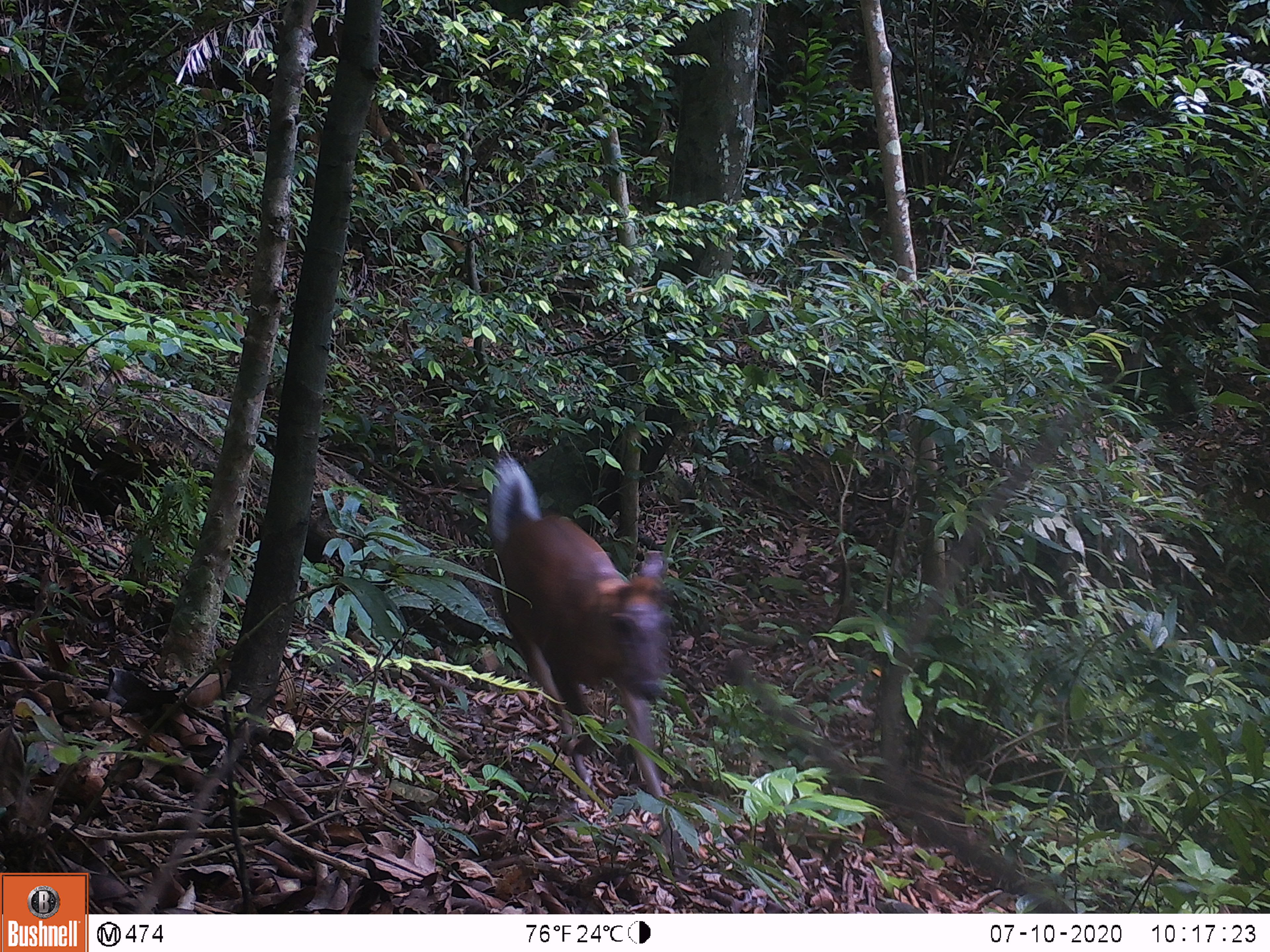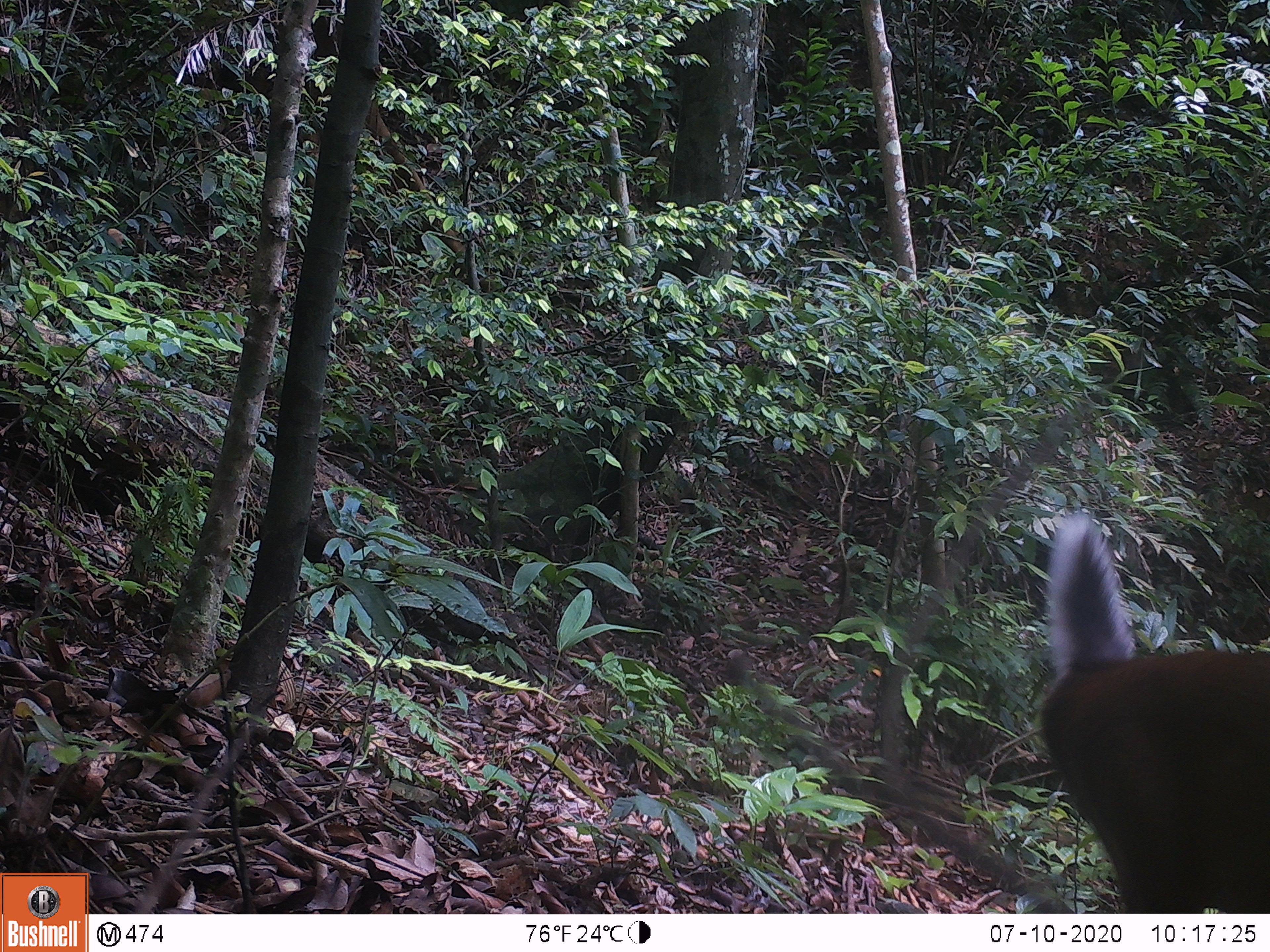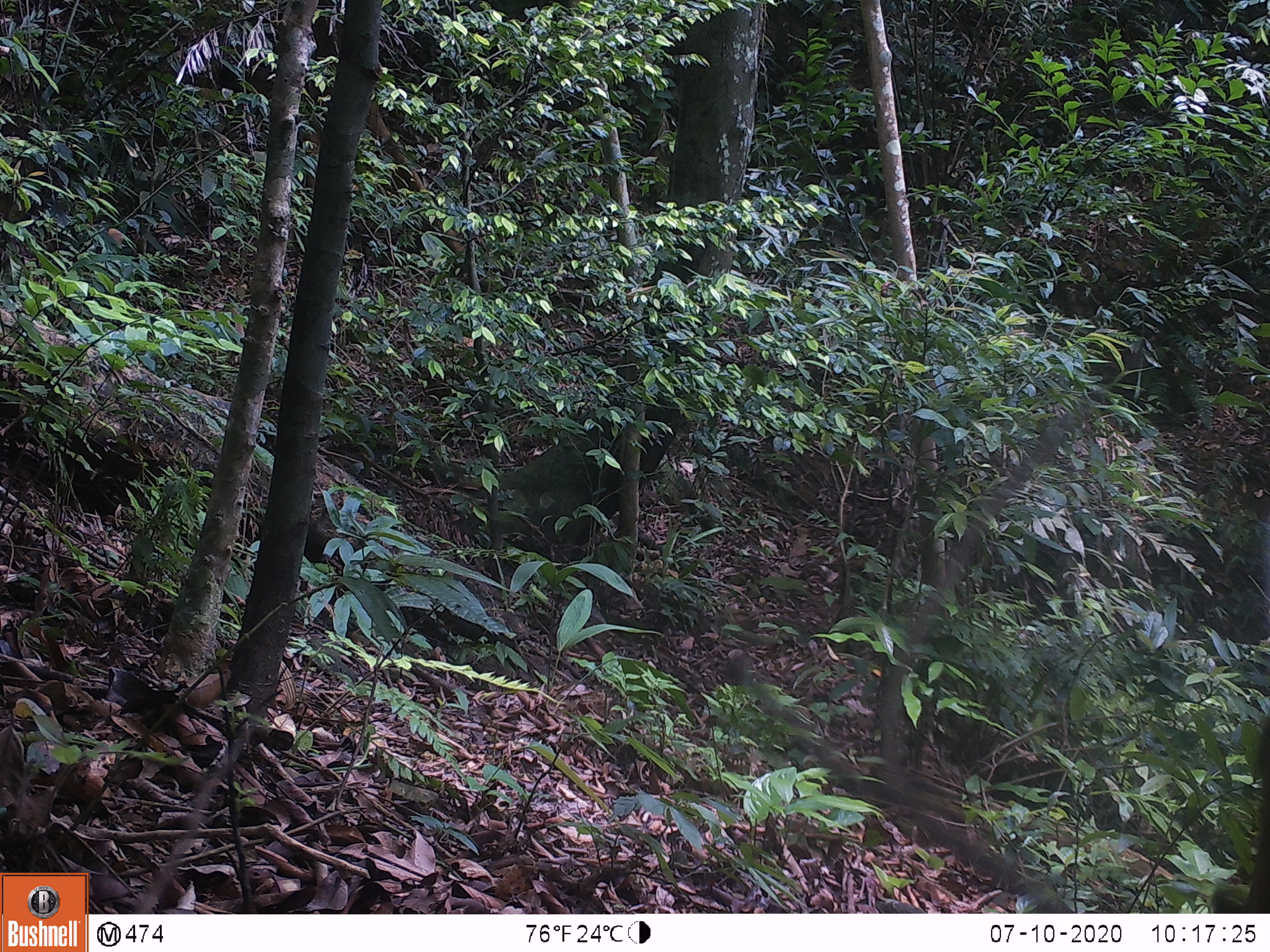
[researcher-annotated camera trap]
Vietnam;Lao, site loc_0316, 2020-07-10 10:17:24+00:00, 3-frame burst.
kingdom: Animalia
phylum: Chordata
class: Mammalia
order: Artiodactyla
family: Cervidae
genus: Muntiacus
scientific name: Muntiacus rooseveltorum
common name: roosevelt's muntjac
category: roosevelts muntjac group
Roosevelts muntjac group (roosevelt's muntjac) (Muntiacus rooseveltorum). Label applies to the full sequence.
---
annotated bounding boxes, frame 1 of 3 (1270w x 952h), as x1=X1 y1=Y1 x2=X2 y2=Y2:
roosevelts muntjac group: x1=482 y1=457 x2=672 y2=799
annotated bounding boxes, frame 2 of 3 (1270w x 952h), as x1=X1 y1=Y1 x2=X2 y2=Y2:
roosevelts muntjac group: x1=1030 y1=509 x2=1270 y2=910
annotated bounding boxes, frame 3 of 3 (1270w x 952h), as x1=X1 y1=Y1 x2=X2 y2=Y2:
roosevelts muntjac group: x1=1208 y1=712 x2=1269 y2=913